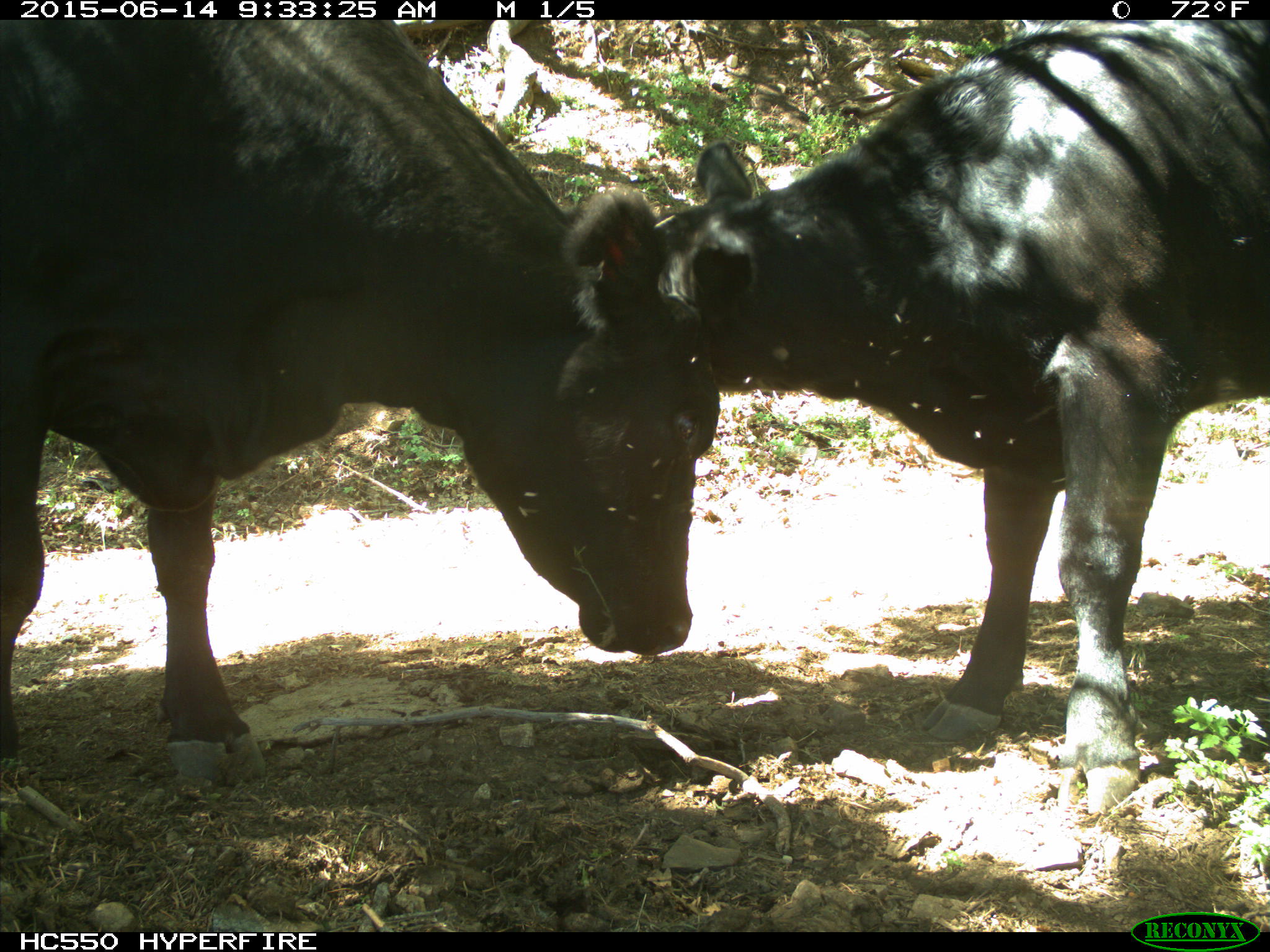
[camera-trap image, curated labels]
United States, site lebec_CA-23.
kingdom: Animalia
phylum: Chordata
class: Mammalia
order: Artiodactyla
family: Bovidae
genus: Bos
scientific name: Bos taurus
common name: domestic cow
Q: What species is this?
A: Bos taurus (domestic cow).